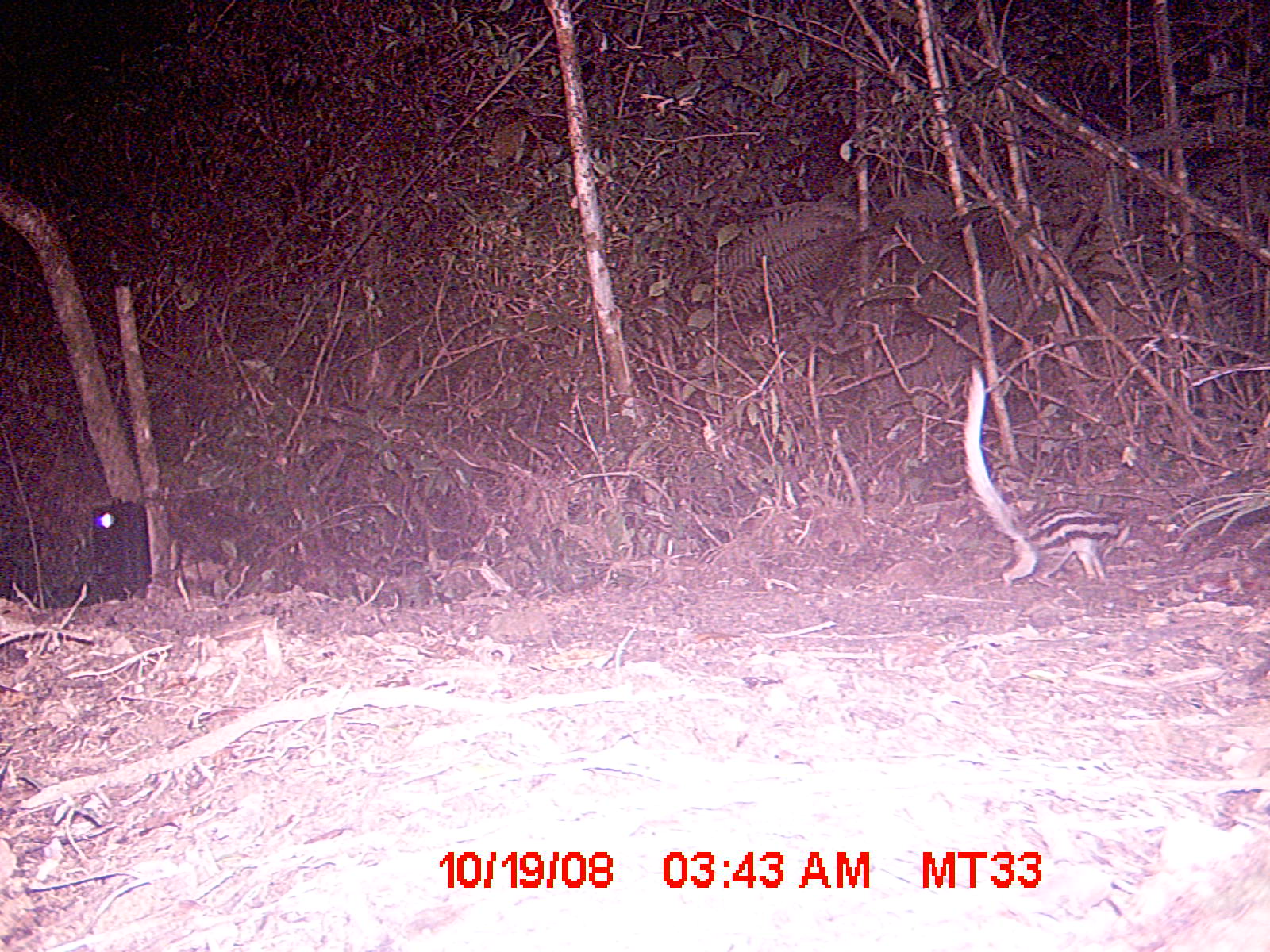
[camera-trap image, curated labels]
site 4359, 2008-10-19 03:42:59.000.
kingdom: Animalia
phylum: Chordata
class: Mammalia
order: Carnivora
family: Eupleridae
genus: Galidictis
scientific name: Galidictis fasciata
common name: broad-striped vontsira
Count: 1.